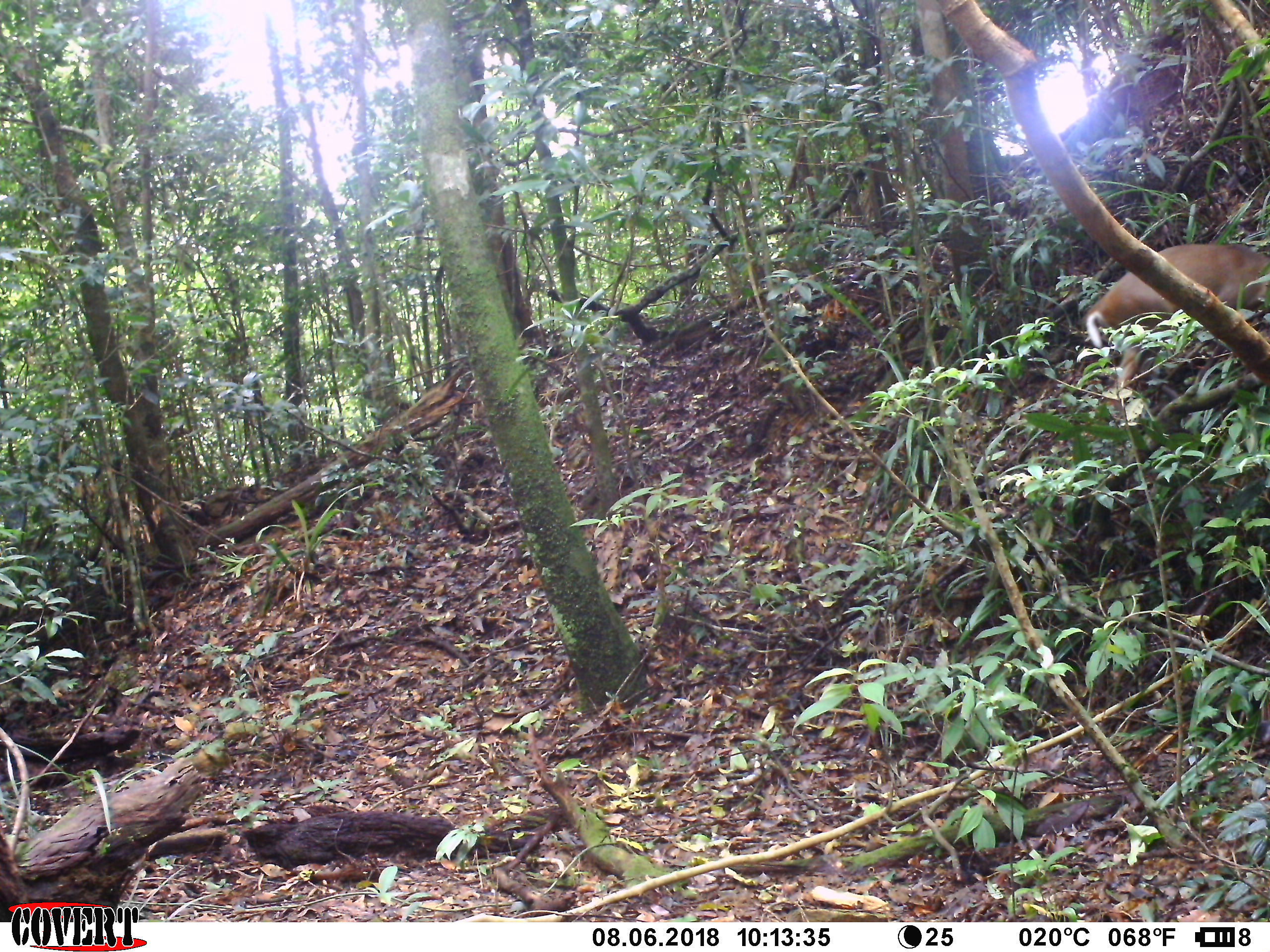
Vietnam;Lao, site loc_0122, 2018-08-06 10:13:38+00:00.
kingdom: Animalia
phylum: Chordata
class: Mammalia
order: Artiodactyla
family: Cervidae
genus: Muntiacus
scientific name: Muntiacus rooseveltorum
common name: roosevelt's muntjac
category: roosevelts muntjac group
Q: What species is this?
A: Roosevelts muntjac group (roosevelt's muntjac) (Muntiacus rooseveltorum).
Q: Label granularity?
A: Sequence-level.